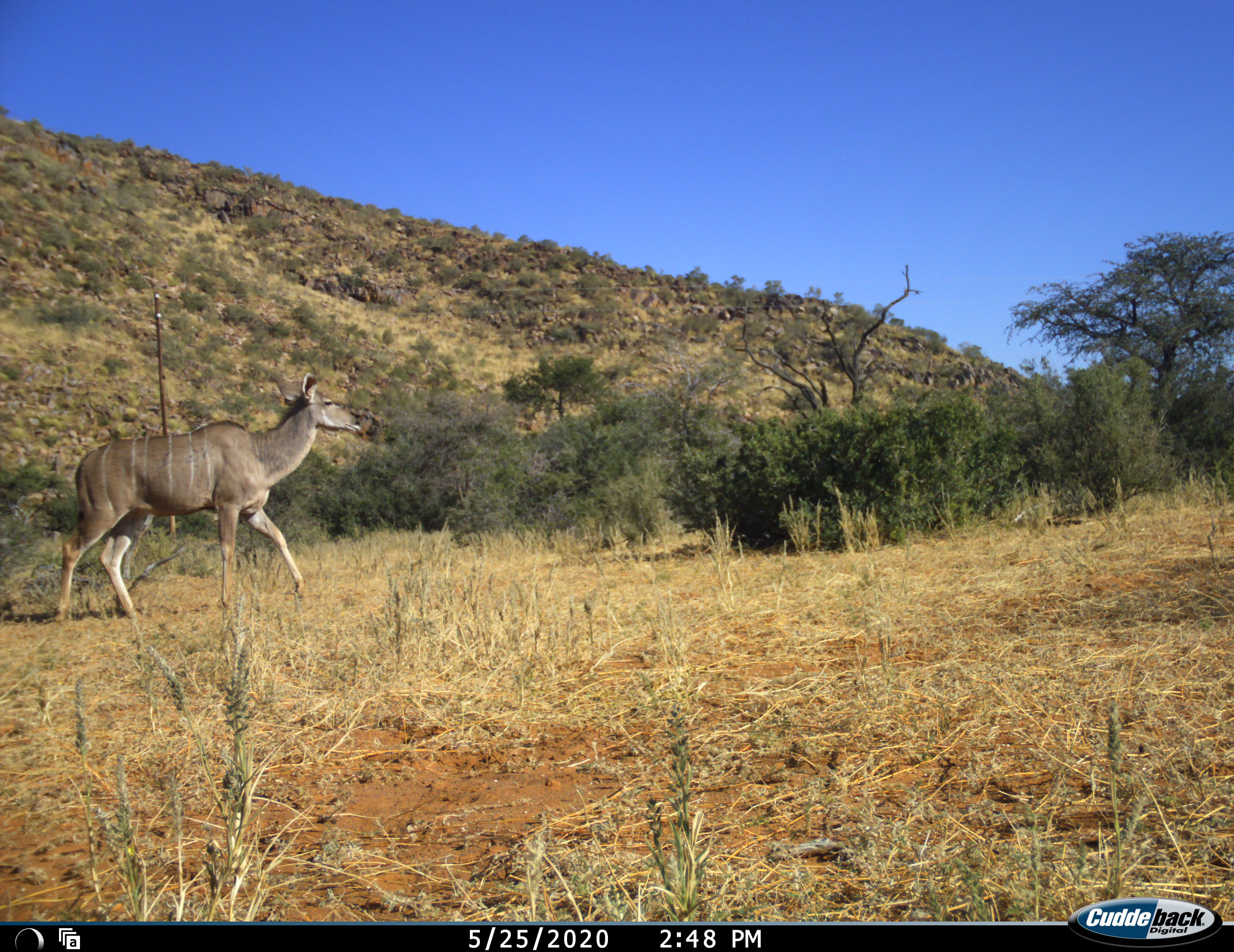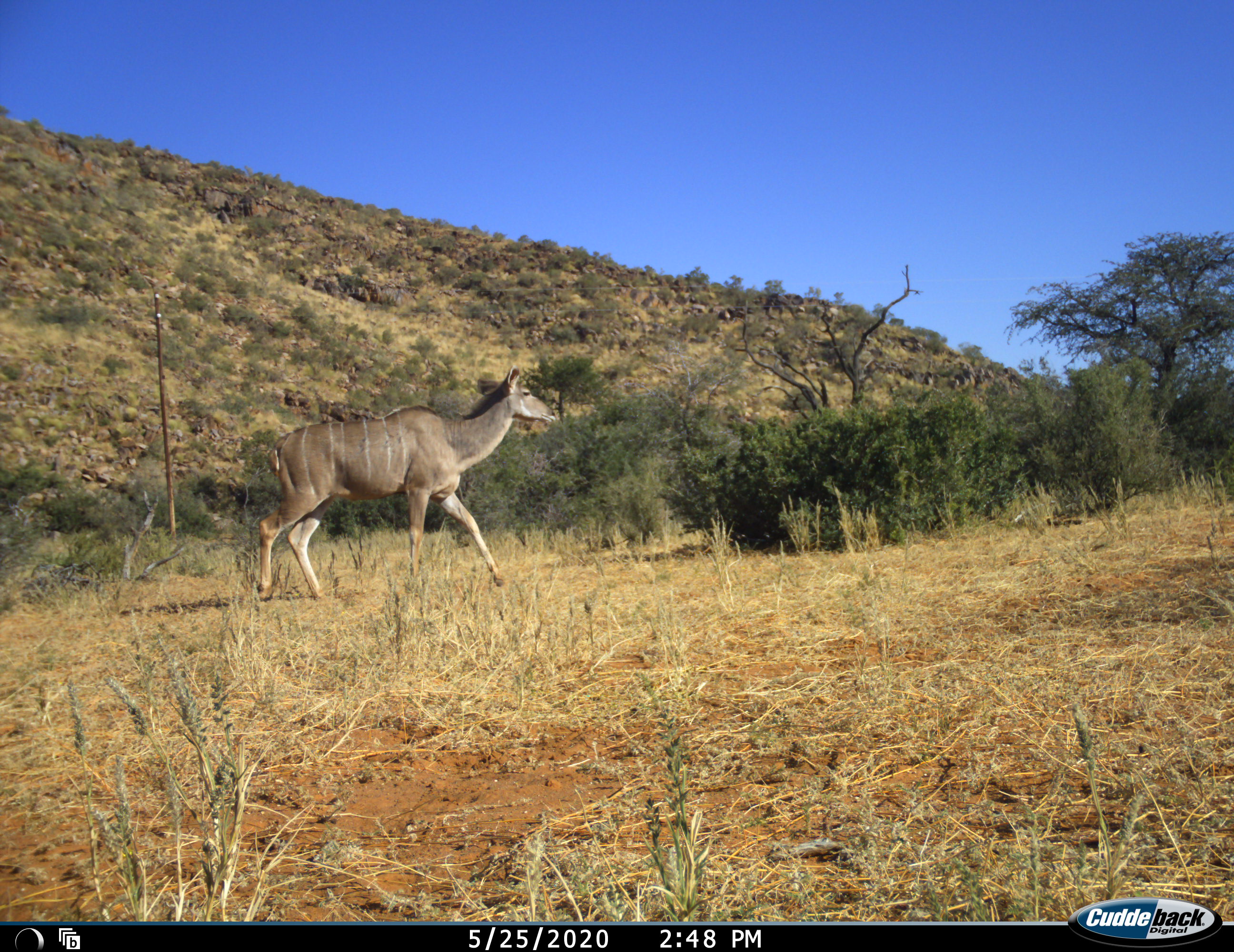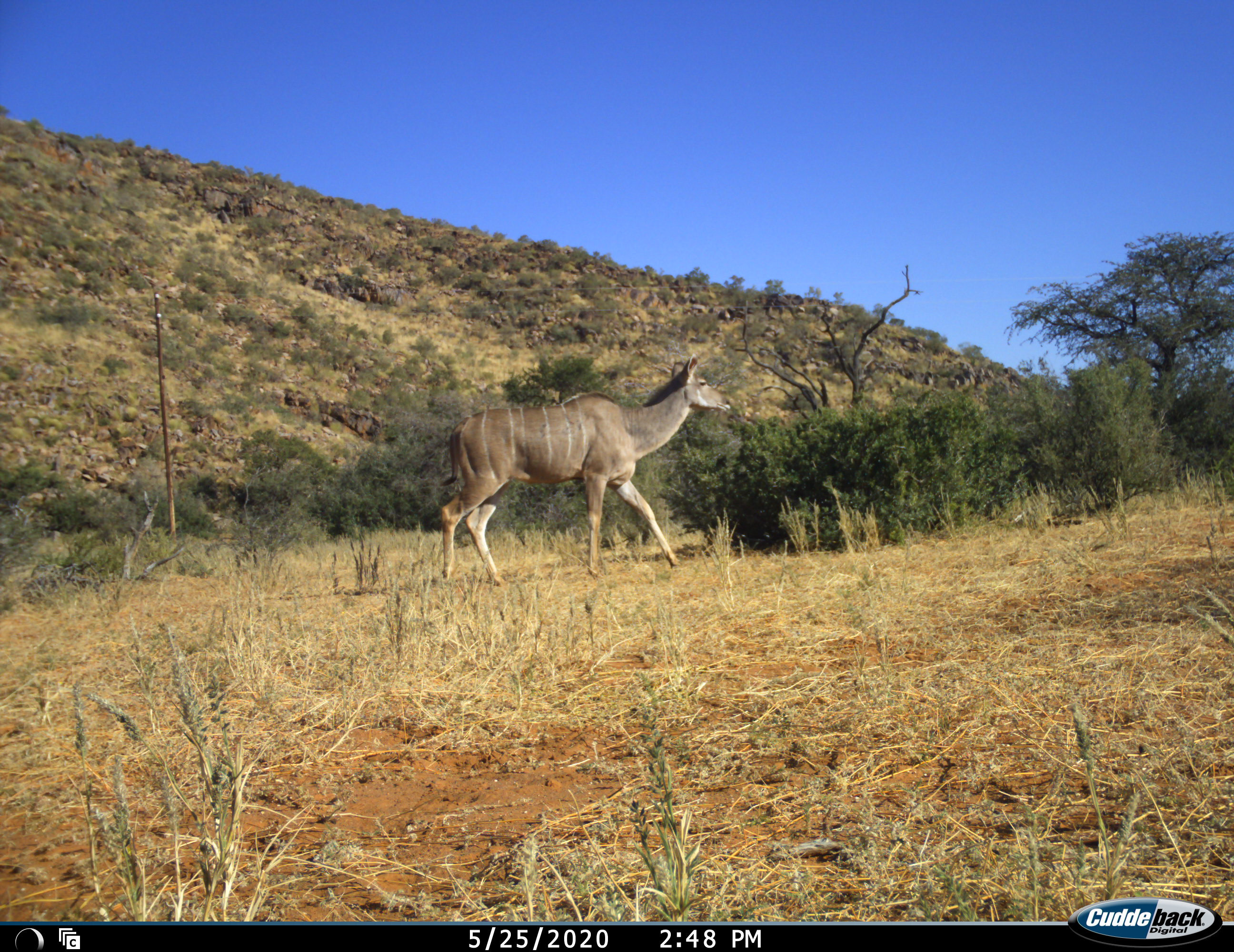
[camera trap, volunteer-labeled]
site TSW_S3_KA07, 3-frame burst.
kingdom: Animalia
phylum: Chordata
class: Mammalia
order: Artiodactyla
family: Bovidae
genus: Tragelaphus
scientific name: Tragelaphus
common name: kudu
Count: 1.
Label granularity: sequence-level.